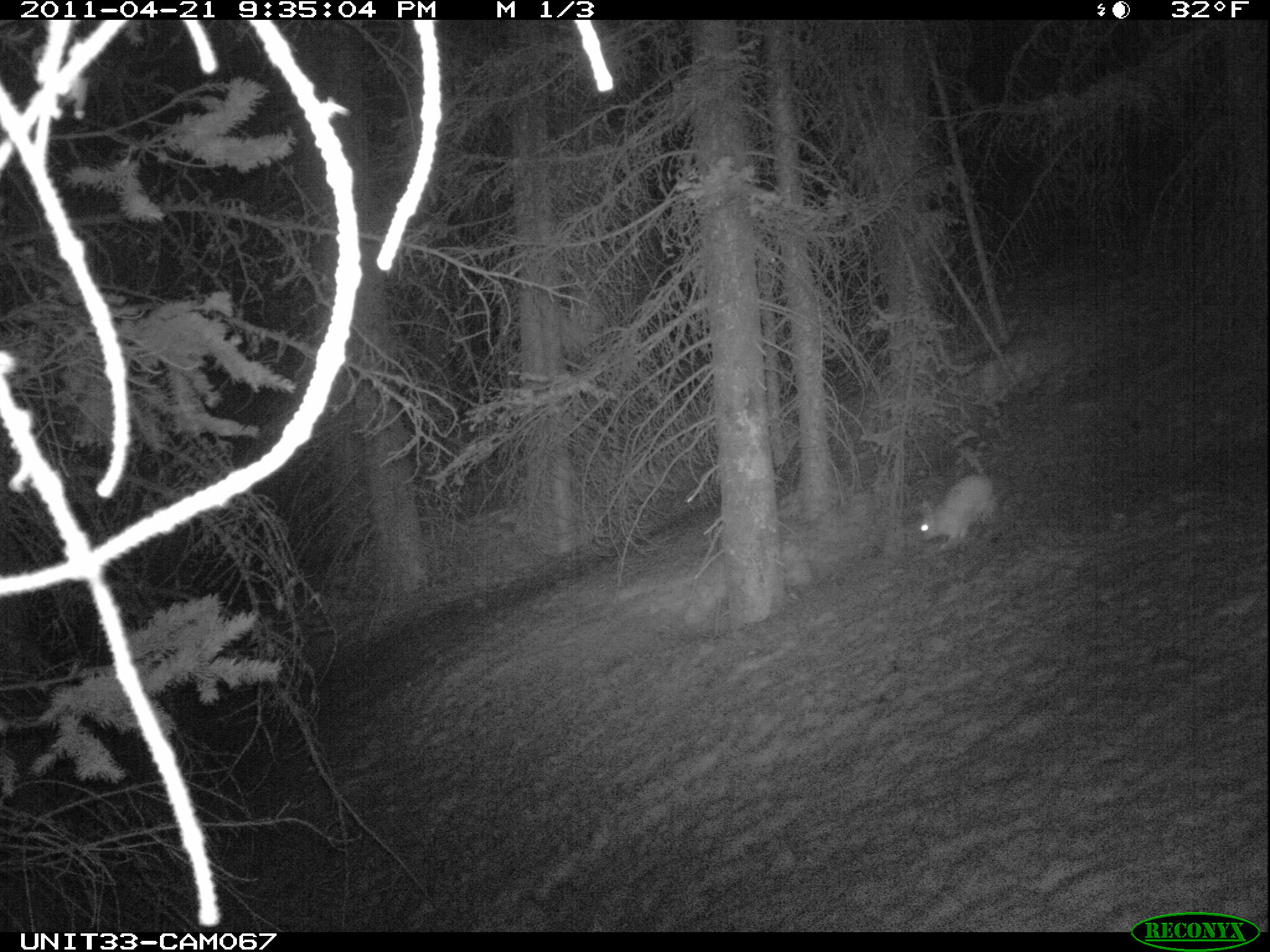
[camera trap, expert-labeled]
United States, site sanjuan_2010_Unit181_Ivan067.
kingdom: Animalia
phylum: Chordata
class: Mammalia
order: Lagomorpha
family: Leporidae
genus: Lepus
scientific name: Lepus americanus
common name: snowshoe hare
Lepus americanus (snowshoe hare).